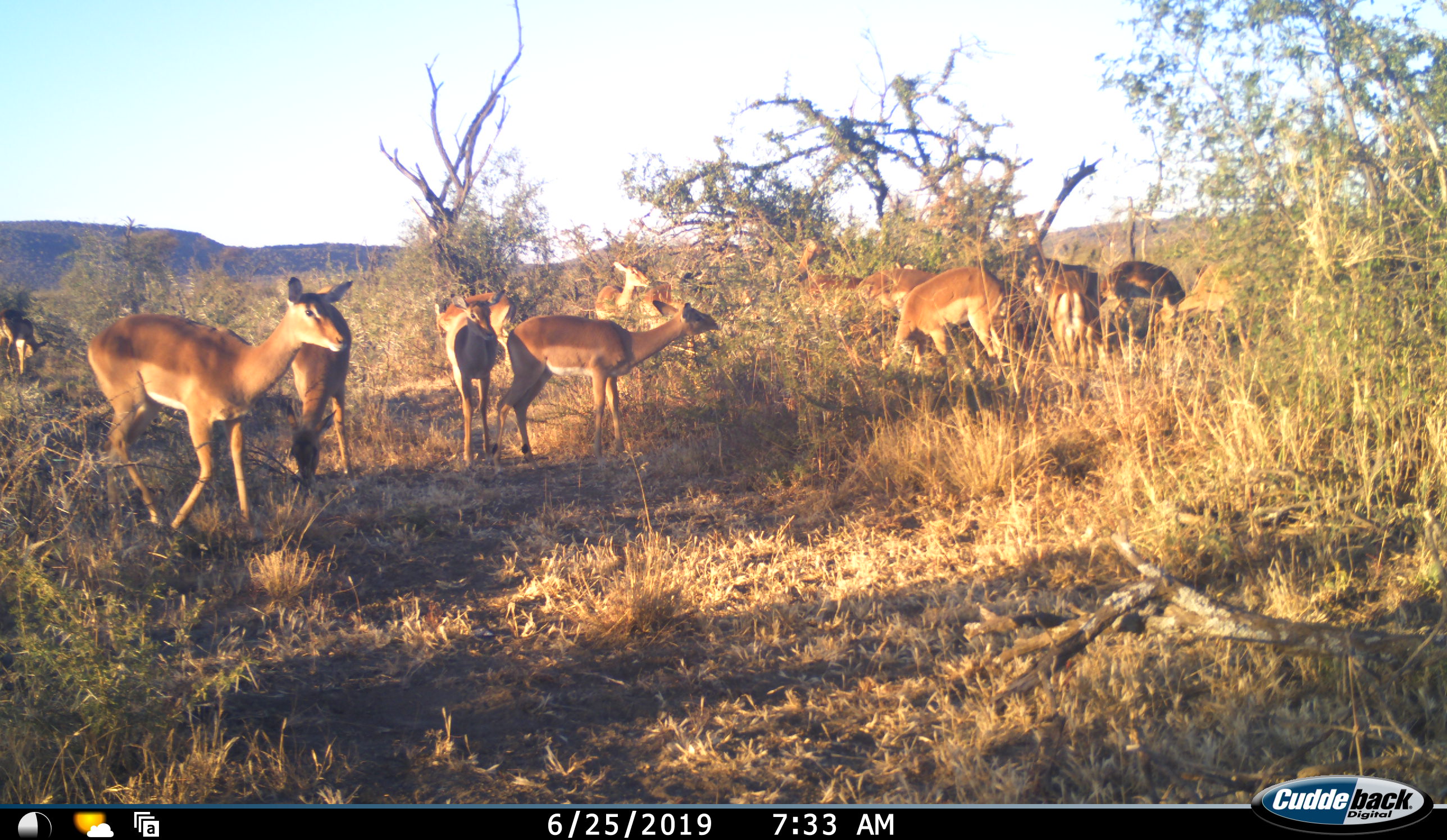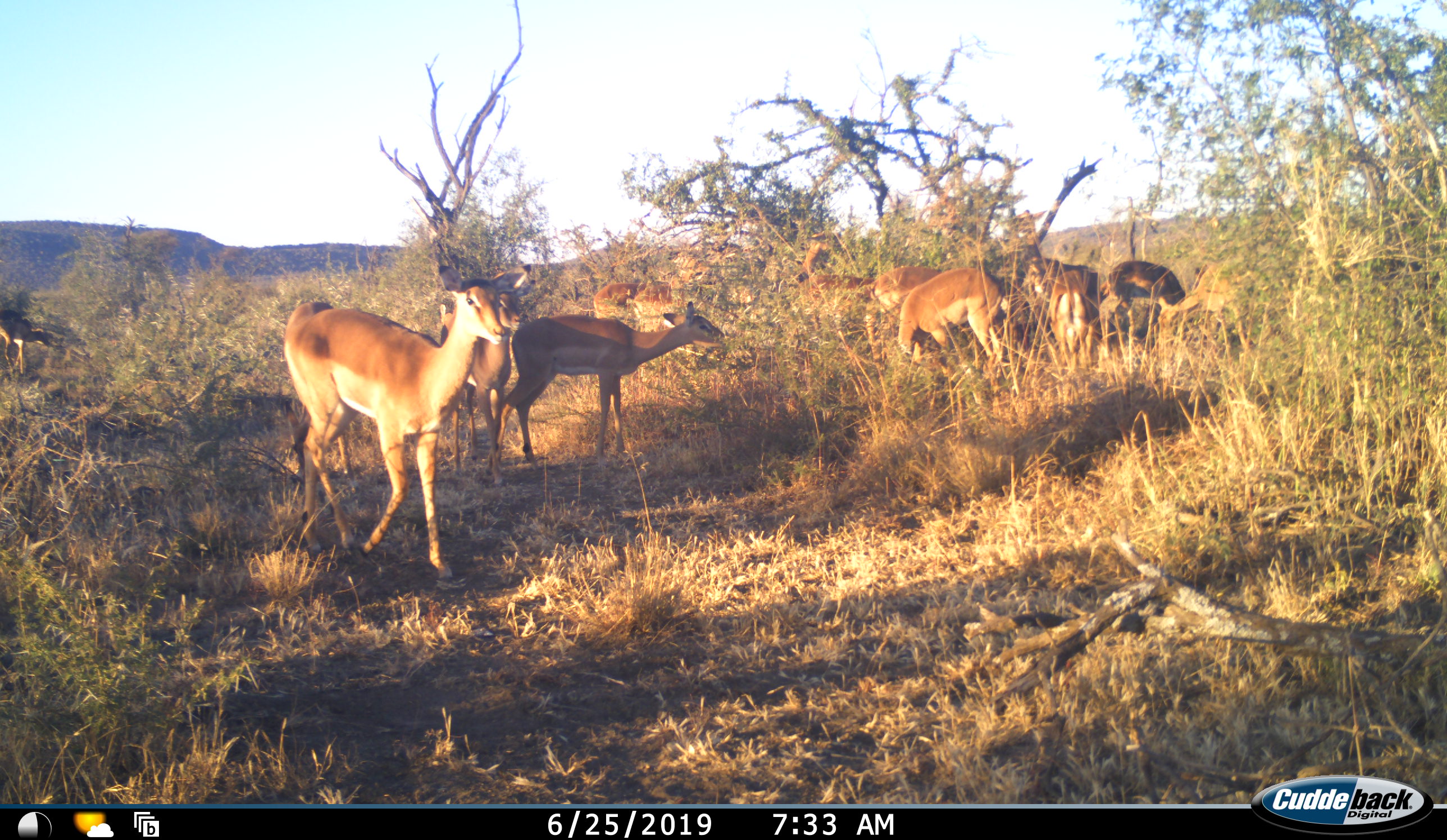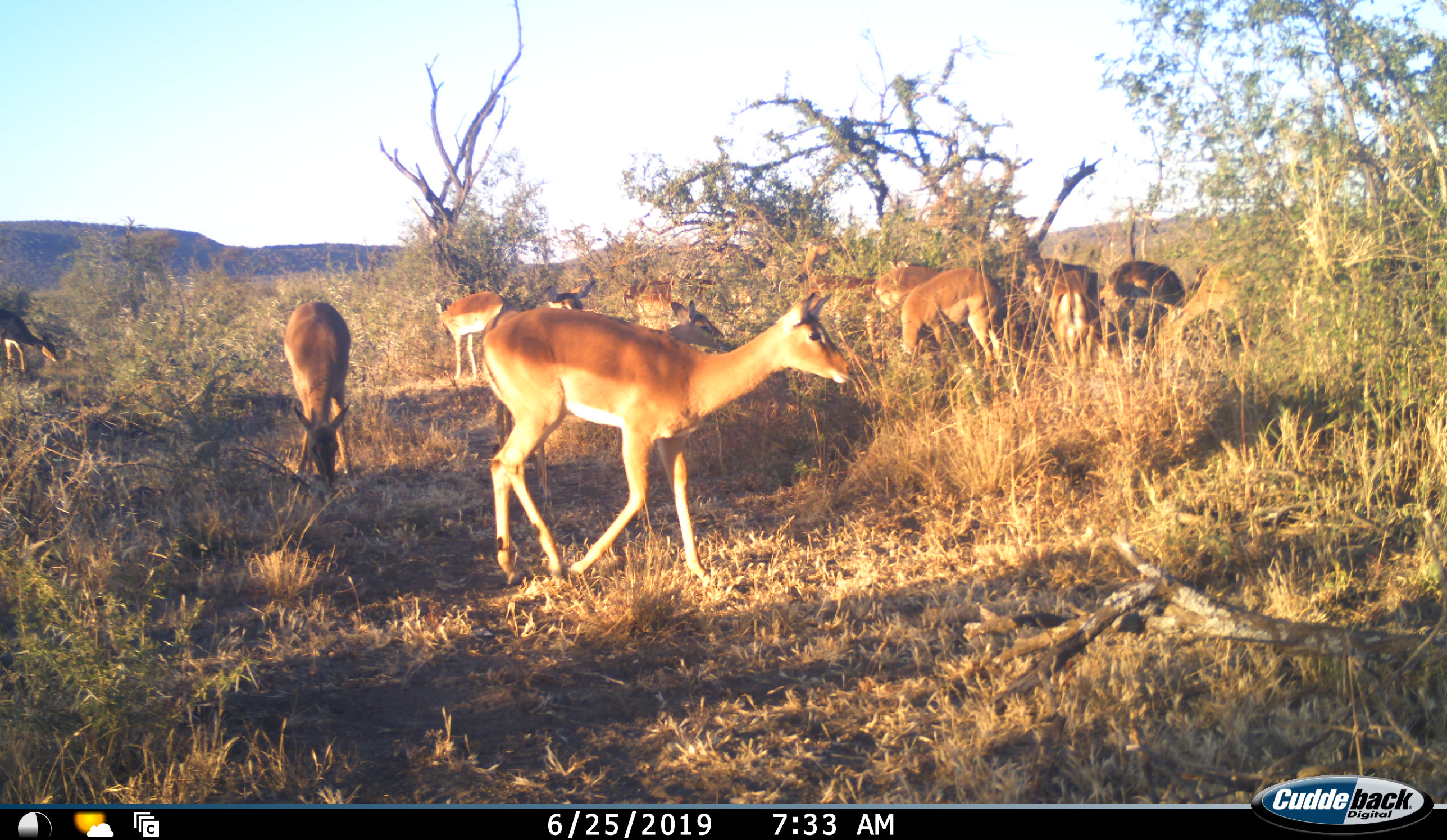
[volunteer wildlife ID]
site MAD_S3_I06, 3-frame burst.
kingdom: Animalia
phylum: Chordata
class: Mammalia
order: Artiodactyla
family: Bovidae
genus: Aepyceros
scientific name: Aepyceros melampus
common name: impala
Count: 11-50.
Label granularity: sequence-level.